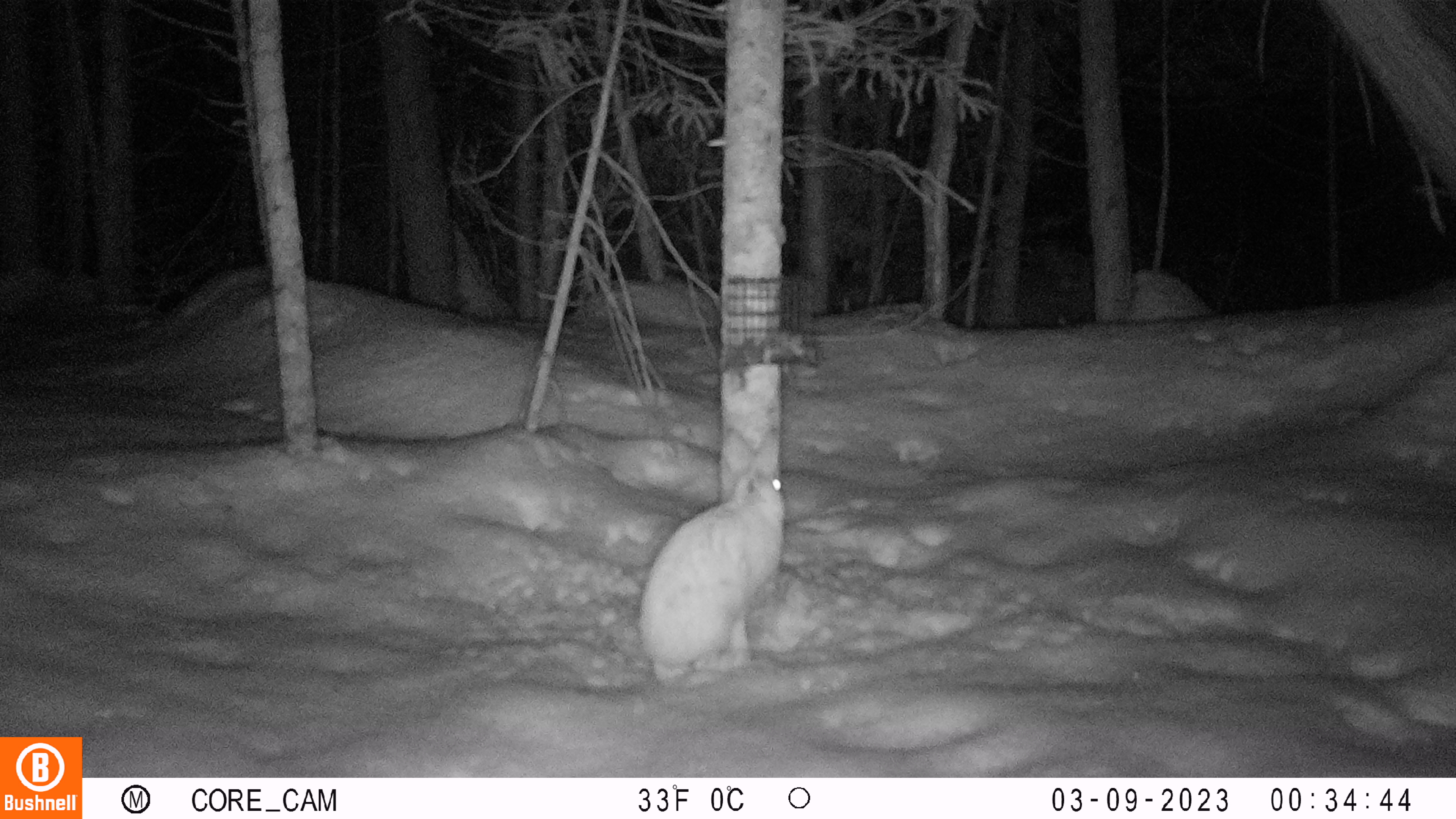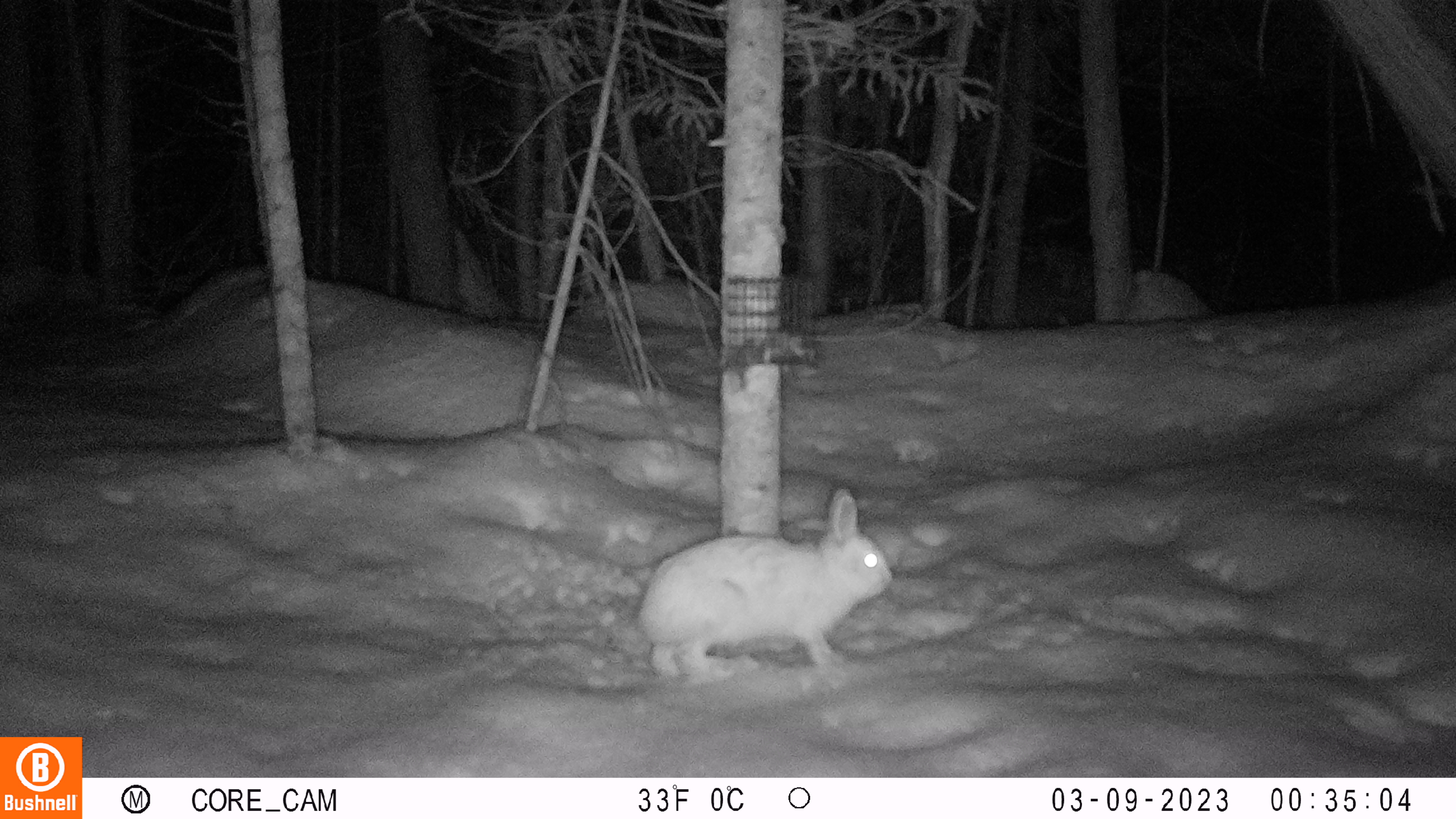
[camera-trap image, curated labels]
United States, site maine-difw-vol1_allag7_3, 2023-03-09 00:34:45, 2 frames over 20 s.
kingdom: Animalia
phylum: Chordata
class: Mammalia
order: Lagomorpha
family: Leporidae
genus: Lepus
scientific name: Lepus americanus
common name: snowshoe hare